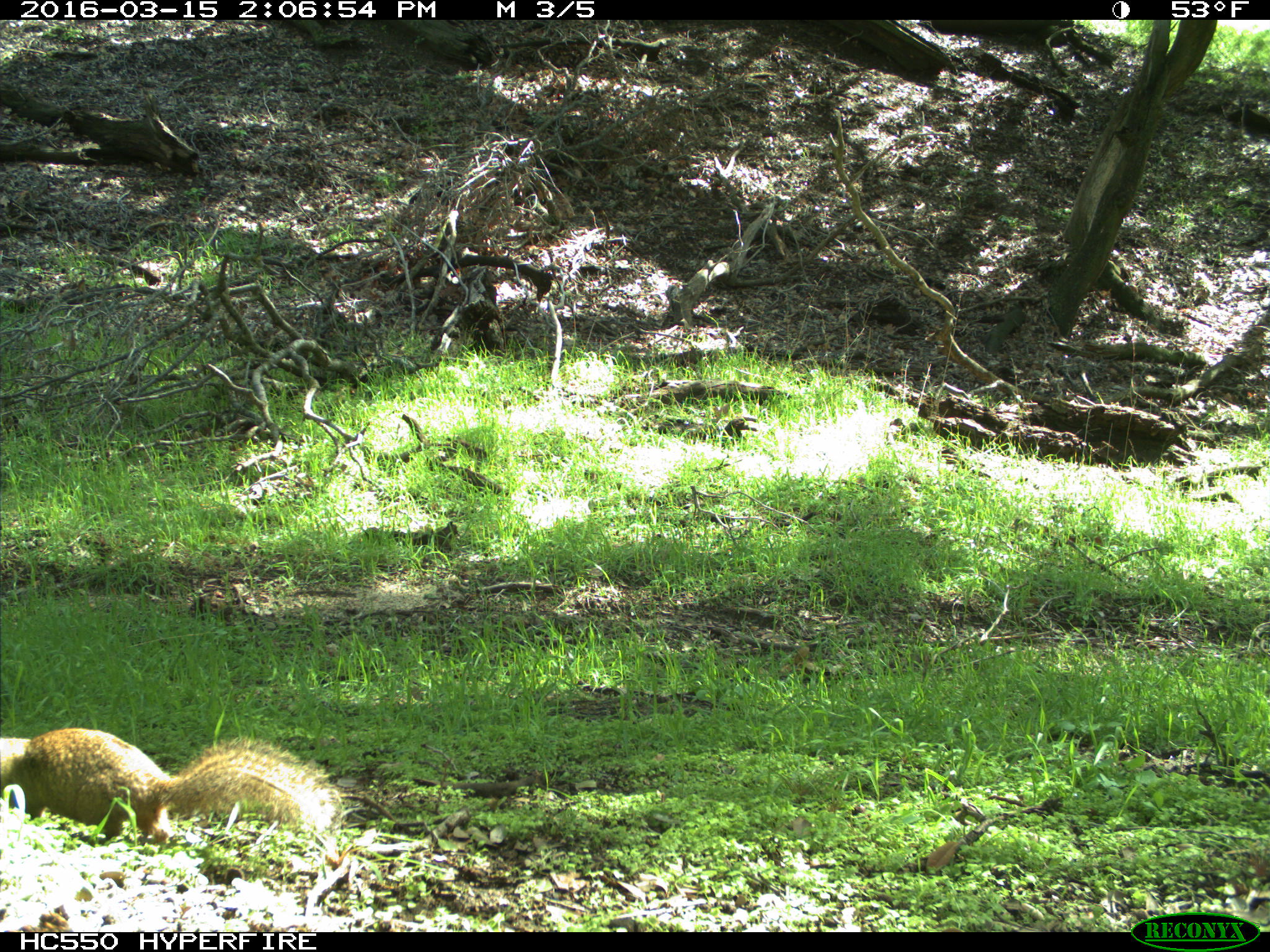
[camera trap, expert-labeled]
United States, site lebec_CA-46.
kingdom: Animalia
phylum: Chordata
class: Mammalia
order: Rodentia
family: Sciuridae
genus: Otospermophilus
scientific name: Otospermophilus beecheyi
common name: california ground squirrel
Otospermophilus beecheyi (california ground squirrel).